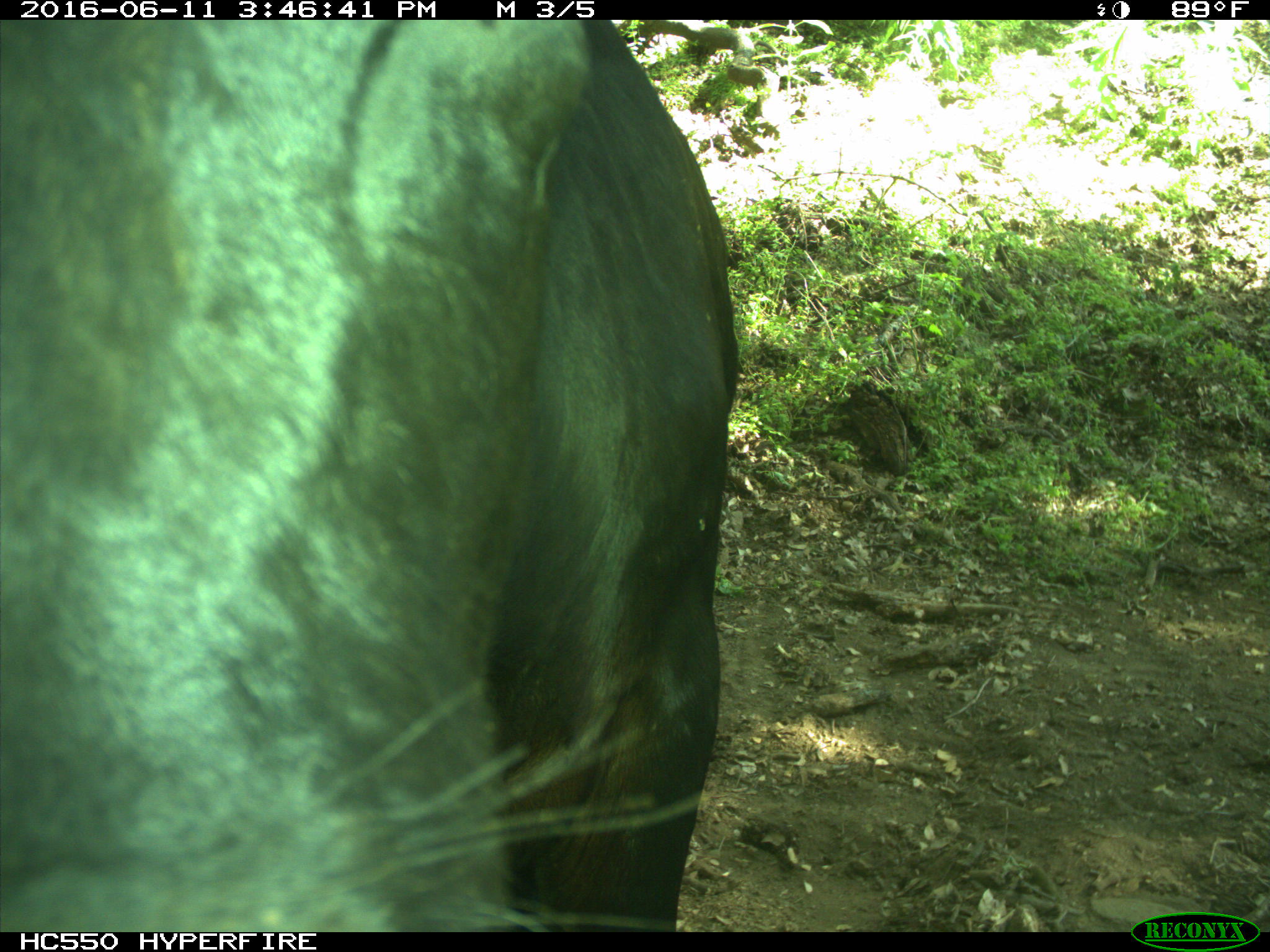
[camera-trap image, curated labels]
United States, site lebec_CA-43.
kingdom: Animalia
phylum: Chordata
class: Mammalia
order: Artiodactyla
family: Bovidae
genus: Bos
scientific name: Bos taurus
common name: domestic cow